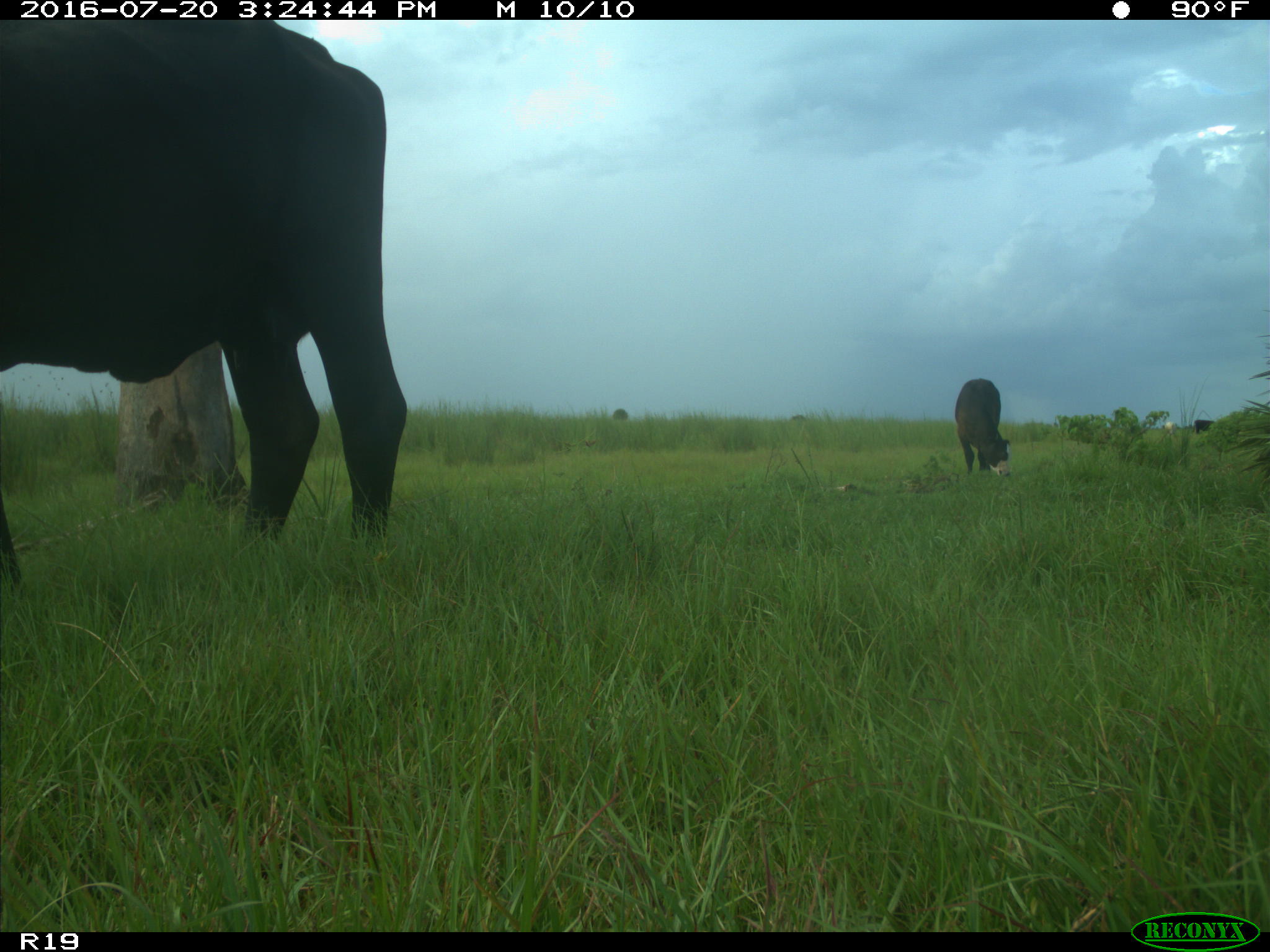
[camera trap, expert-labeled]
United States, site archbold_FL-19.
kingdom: Animalia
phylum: Chordata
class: Mammalia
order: Artiodactyla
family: Bovidae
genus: Bos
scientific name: Bos taurus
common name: domestic cow